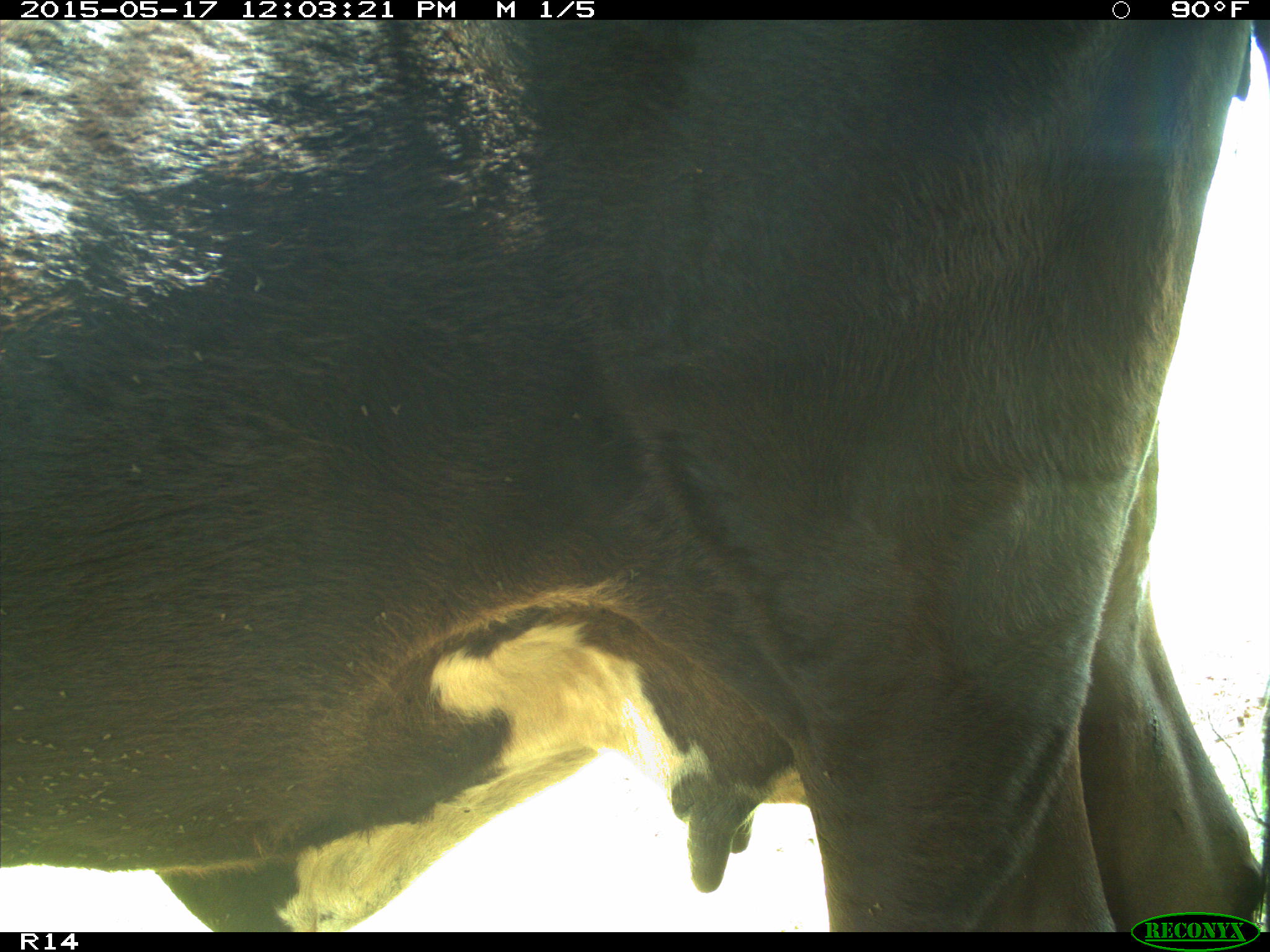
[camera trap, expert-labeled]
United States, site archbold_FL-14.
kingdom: Animalia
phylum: Chordata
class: Mammalia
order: Artiodactyla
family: Bovidae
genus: Bos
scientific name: Bos taurus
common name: domestic cow